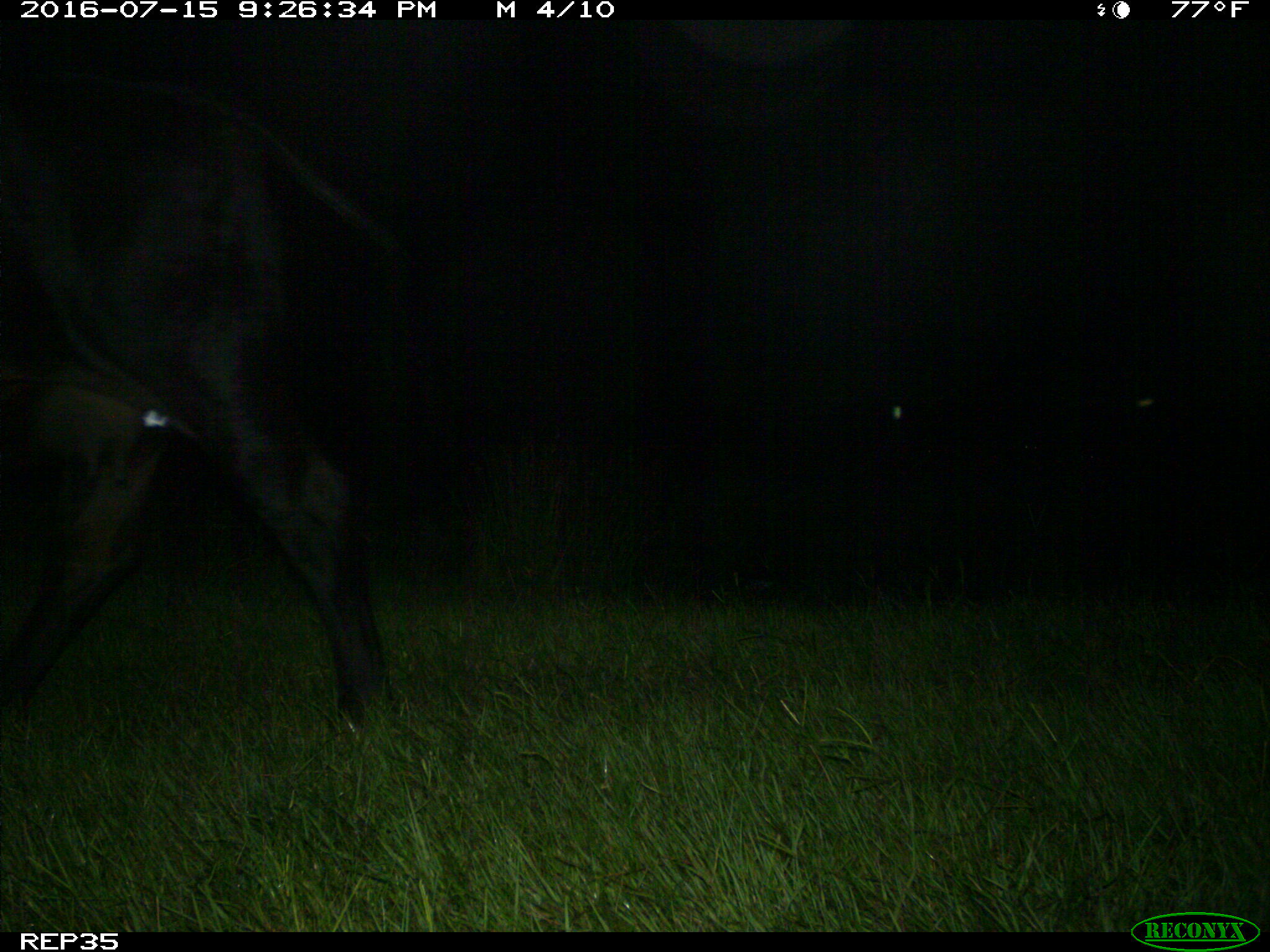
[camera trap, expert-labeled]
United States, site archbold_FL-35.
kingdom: Animalia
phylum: Chordata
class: Mammalia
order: Artiodactyla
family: Bovidae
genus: Bos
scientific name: Bos taurus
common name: domestic cow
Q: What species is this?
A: Bos taurus (domestic cow).